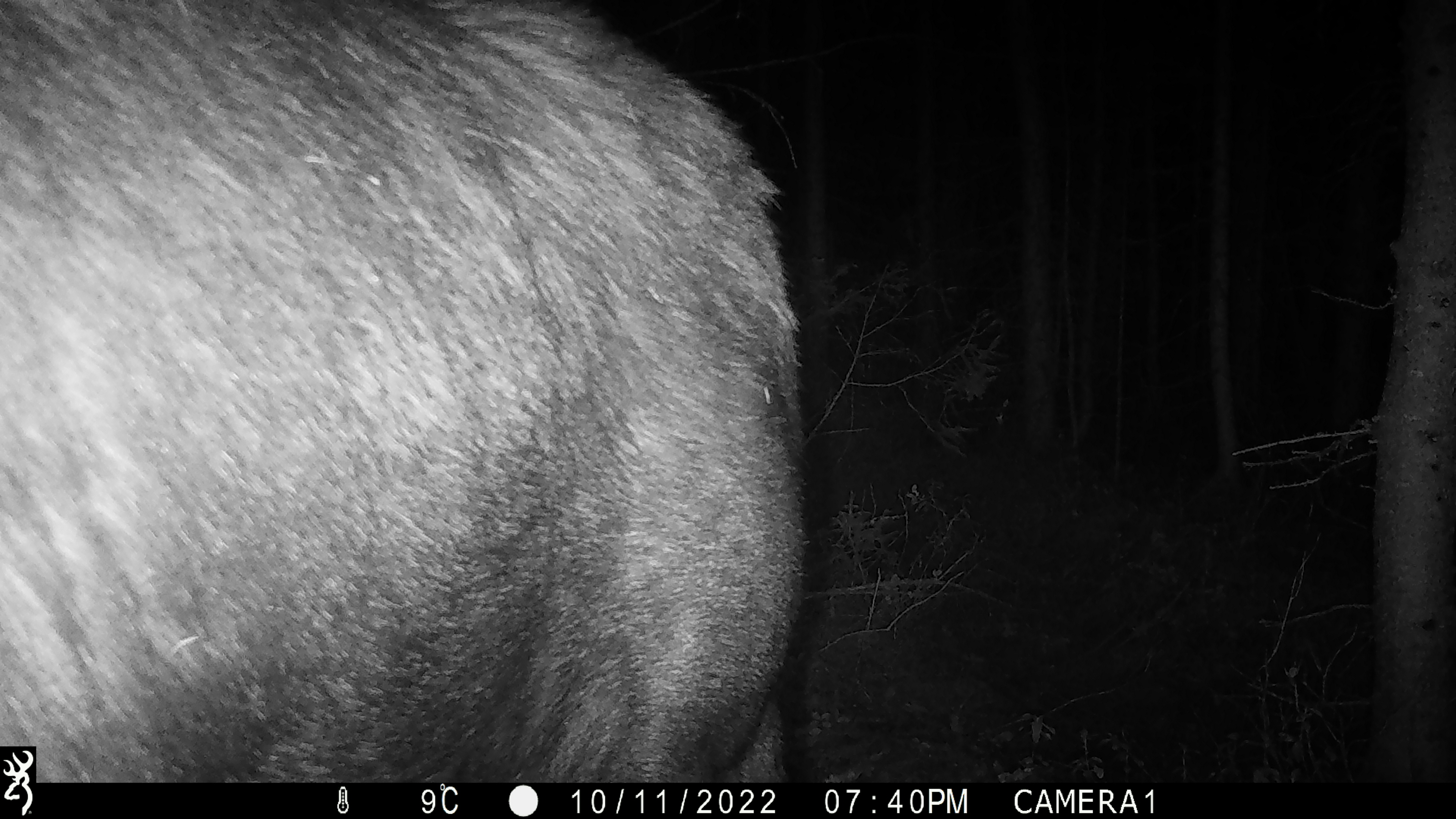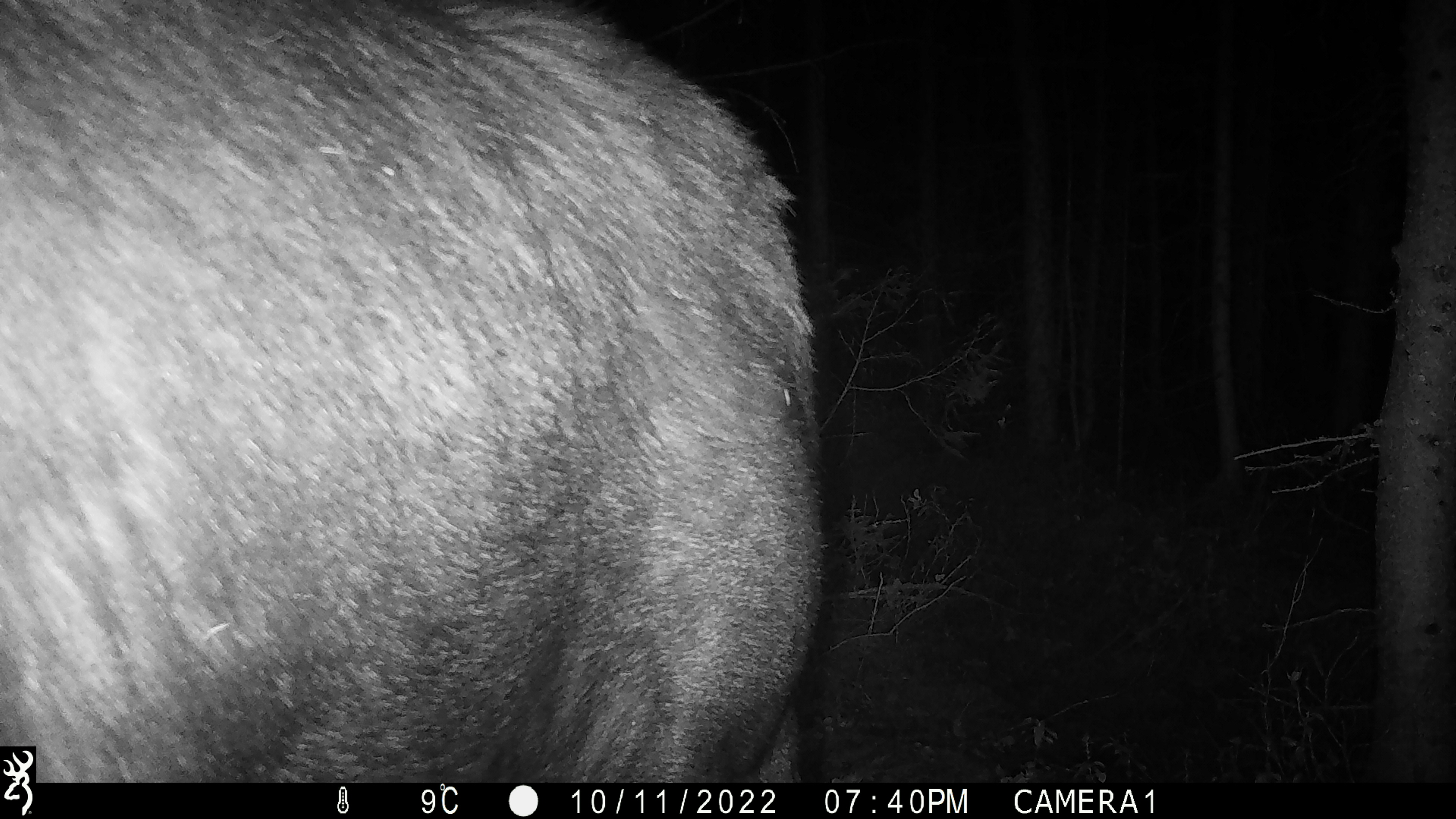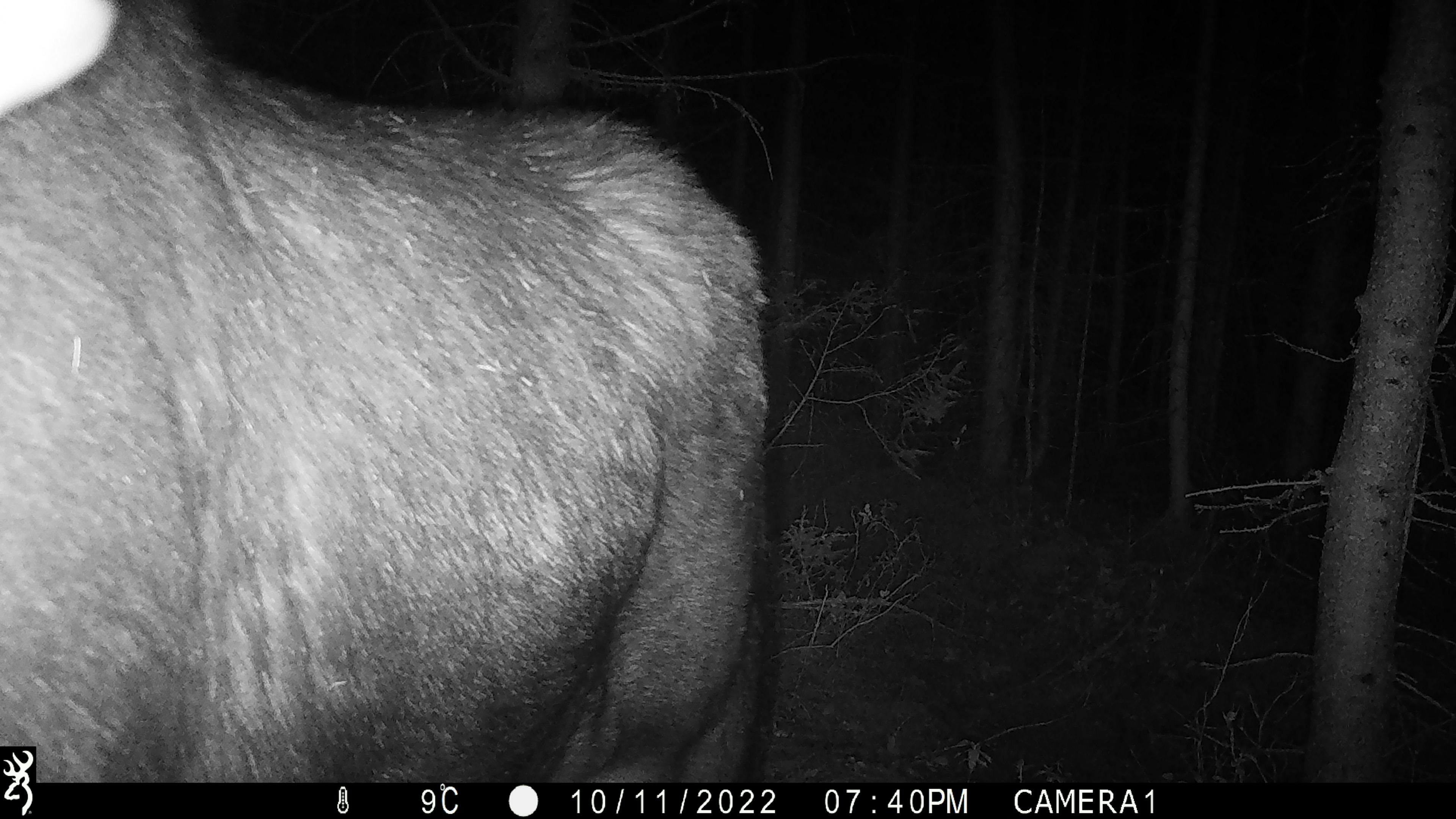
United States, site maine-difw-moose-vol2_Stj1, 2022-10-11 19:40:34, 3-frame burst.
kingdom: Animalia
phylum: Chordata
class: Mammalia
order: Artiodactyla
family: Cervidae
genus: Alces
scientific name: Alces alces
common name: moose